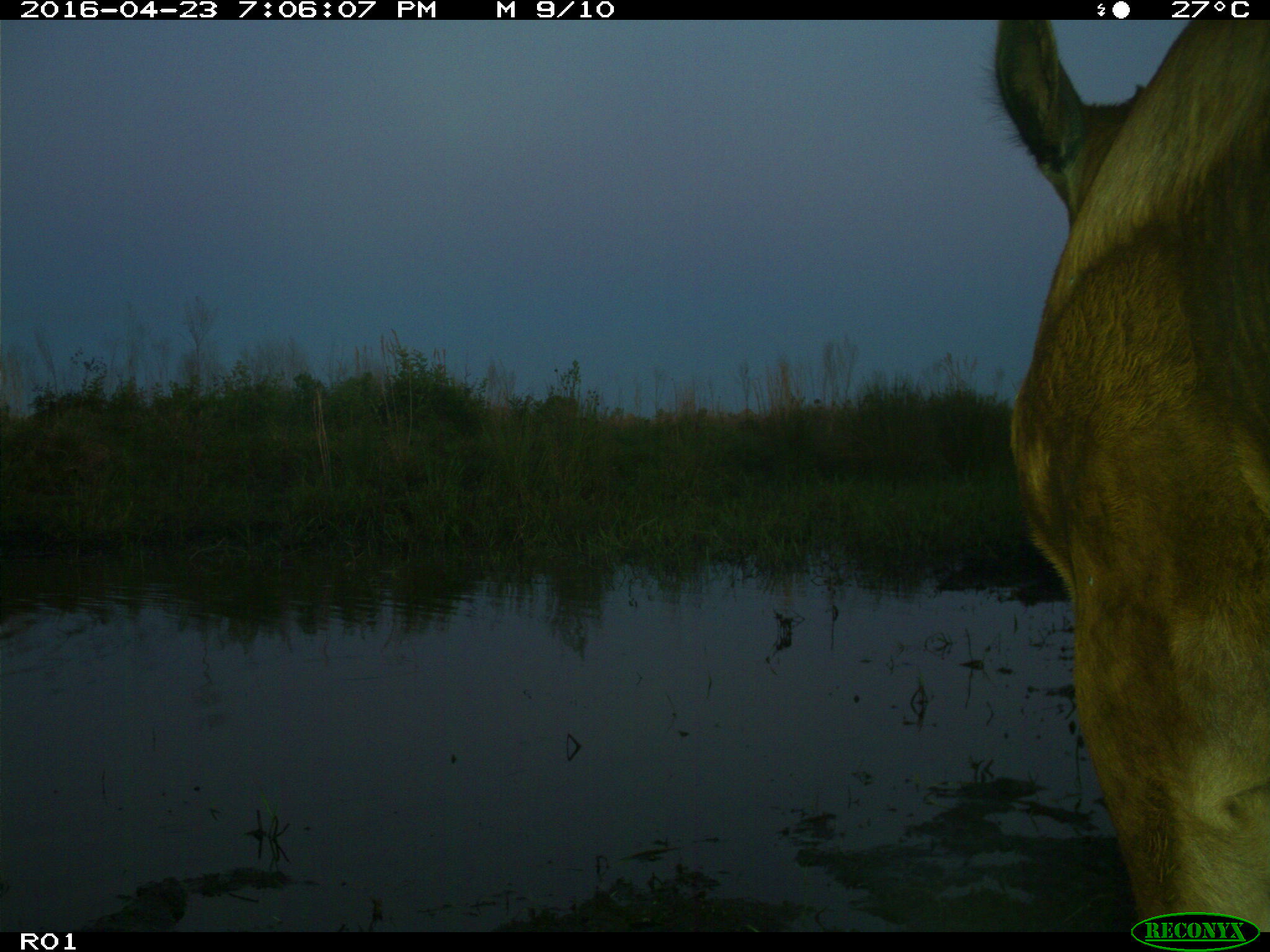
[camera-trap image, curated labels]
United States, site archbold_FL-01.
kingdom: Animalia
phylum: Chordata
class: Mammalia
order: Artiodactyla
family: Bovidae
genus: Bos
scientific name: Bos taurus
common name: domestic cow